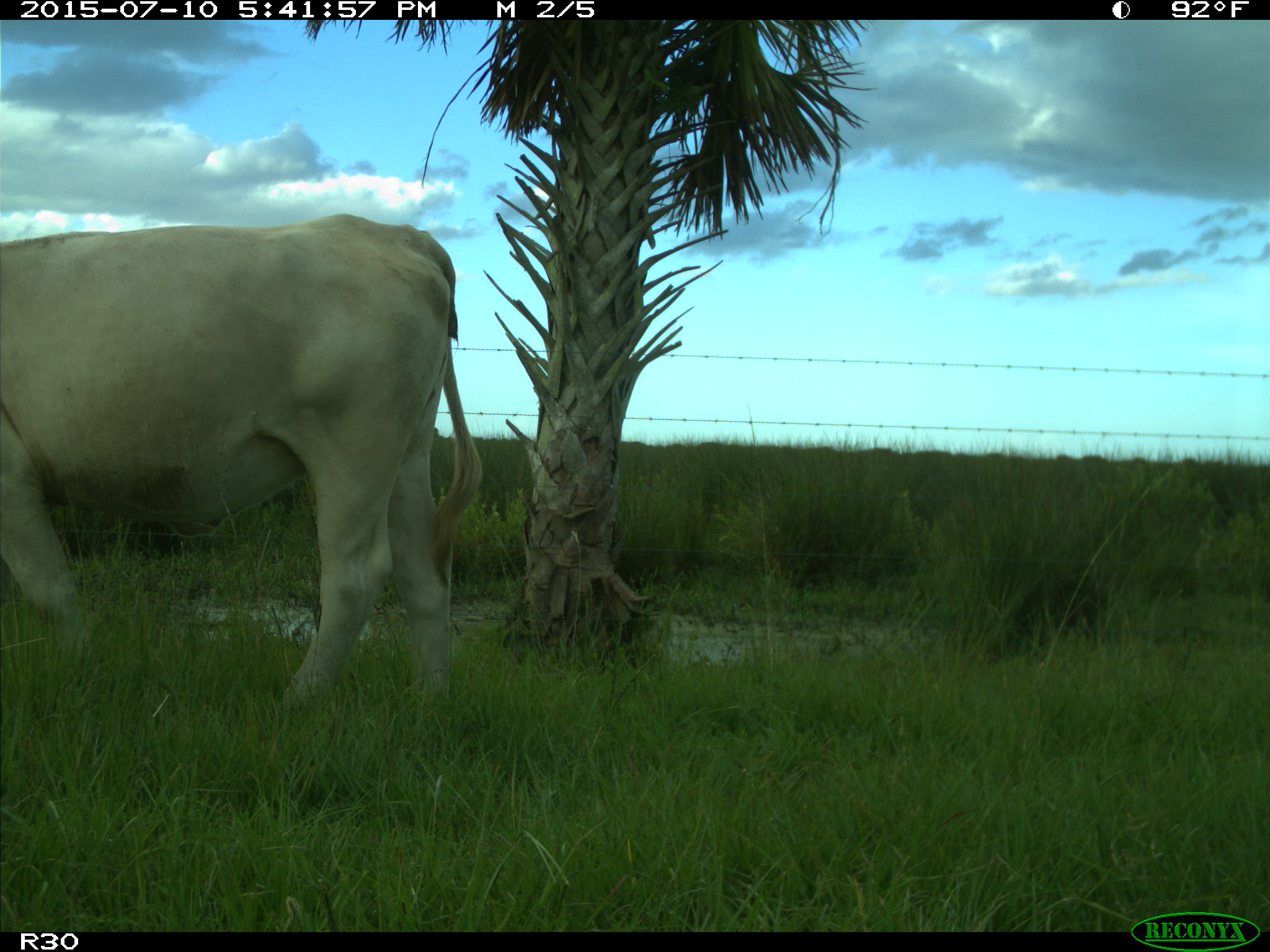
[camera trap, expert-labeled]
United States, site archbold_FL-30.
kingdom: Animalia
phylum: Chordata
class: Mammalia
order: Artiodactyla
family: Bovidae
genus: Bos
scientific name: Bos taurus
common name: domestic cow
Bos taurus (domestic cow).